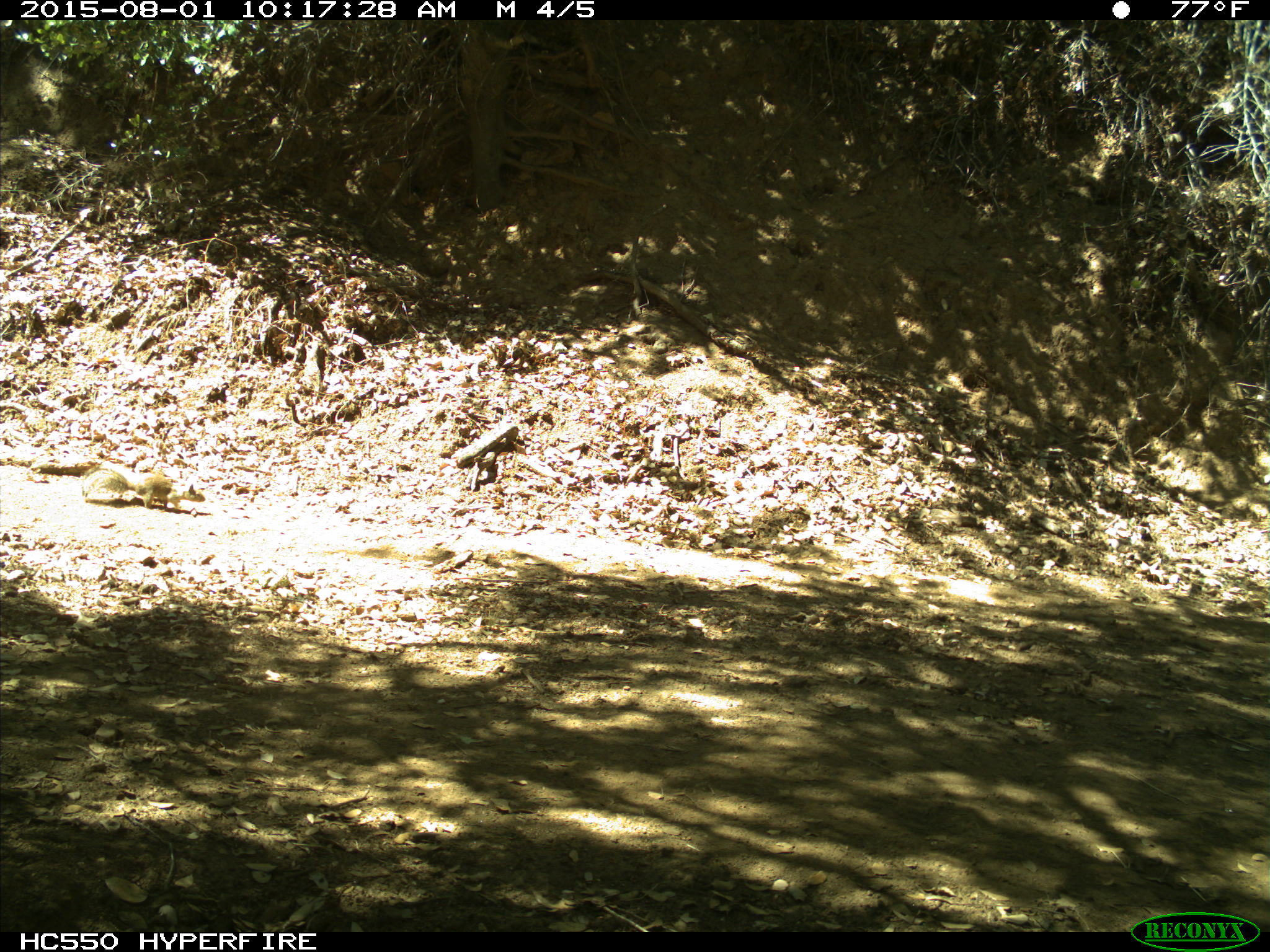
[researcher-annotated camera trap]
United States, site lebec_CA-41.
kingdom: Animalia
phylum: Chordata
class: Mammalia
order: Rodentia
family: Sciuridae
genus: Otospermophilus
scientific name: Otospermophilus beecheyi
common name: california ground squirrel